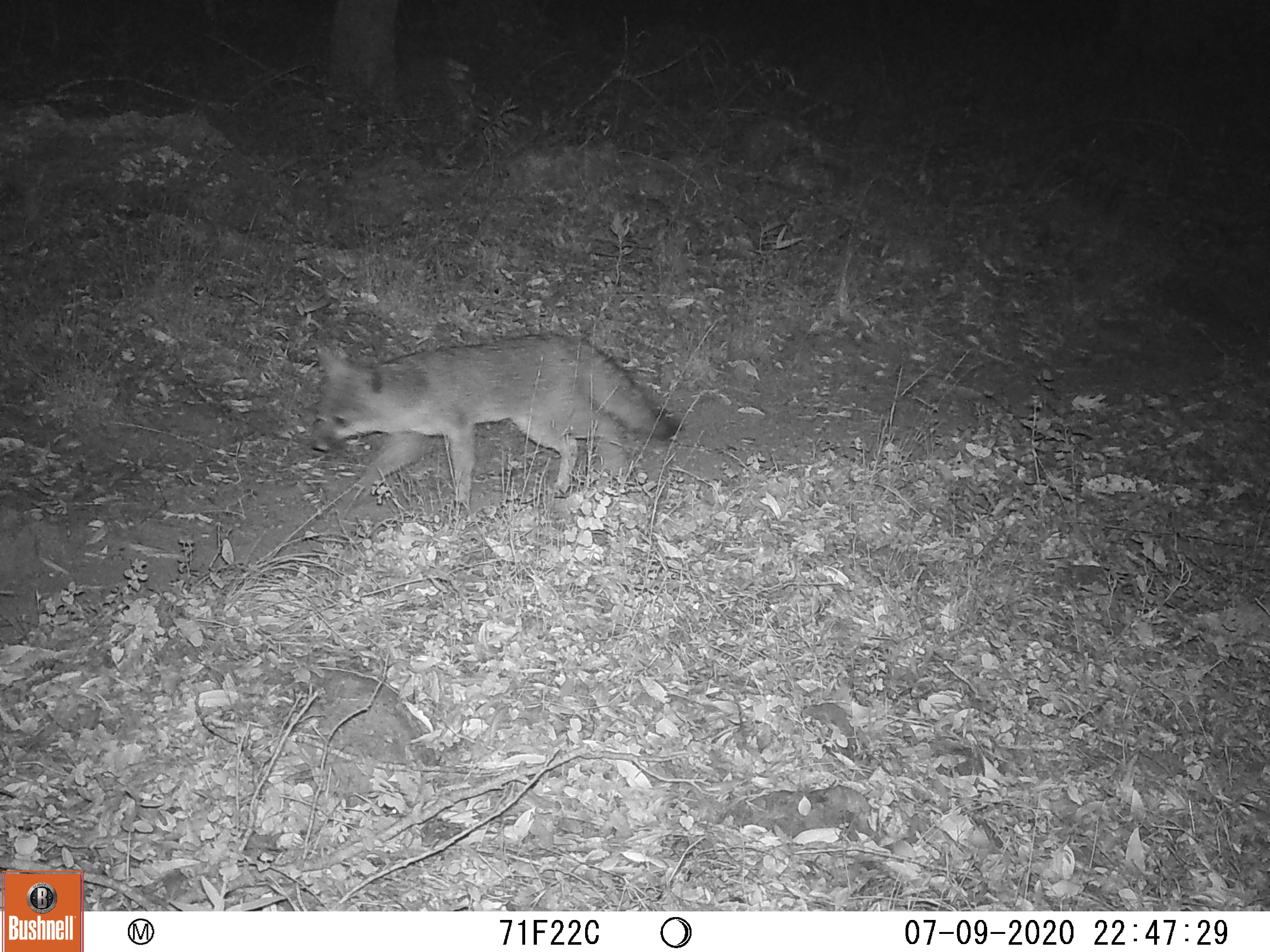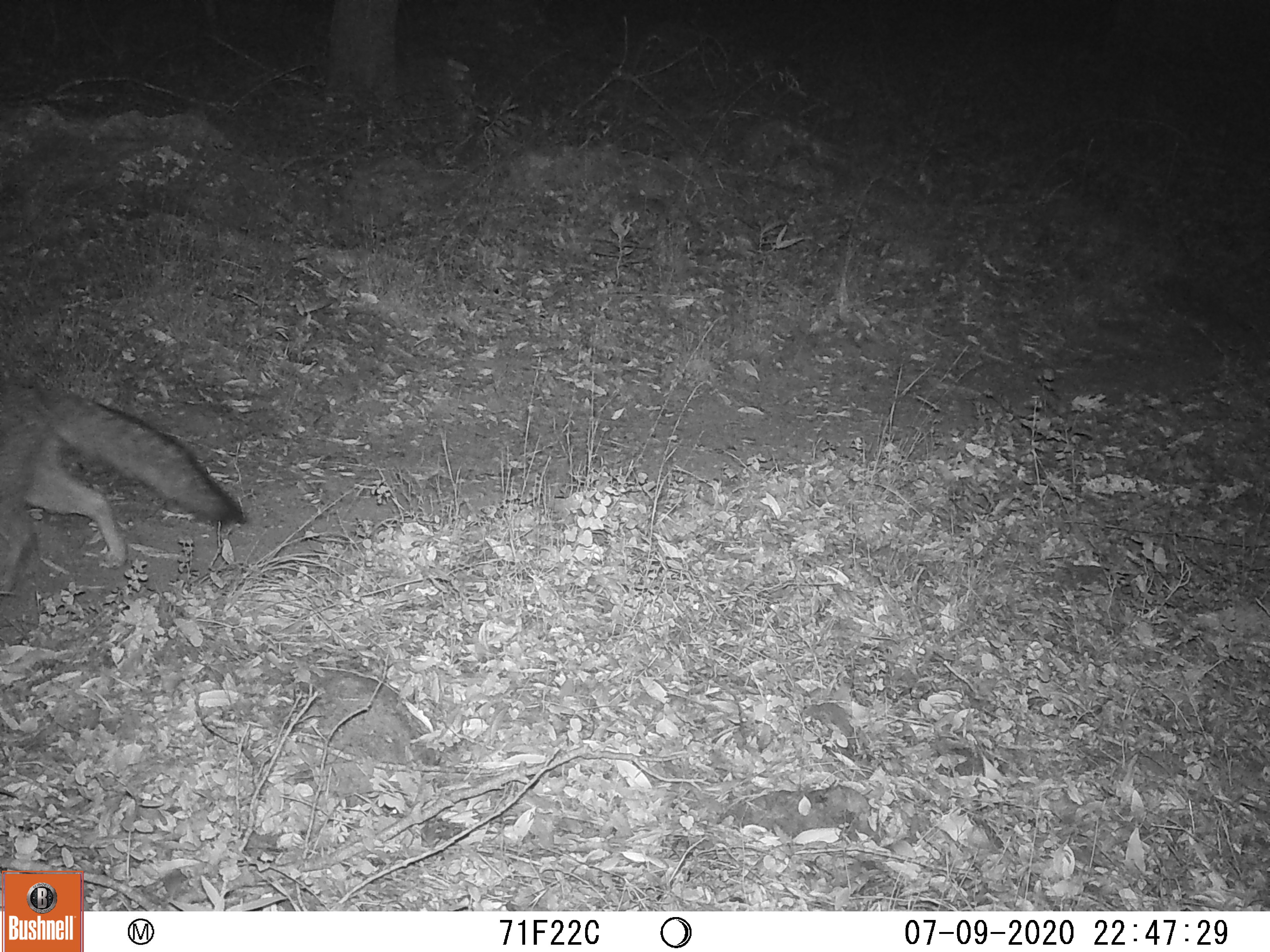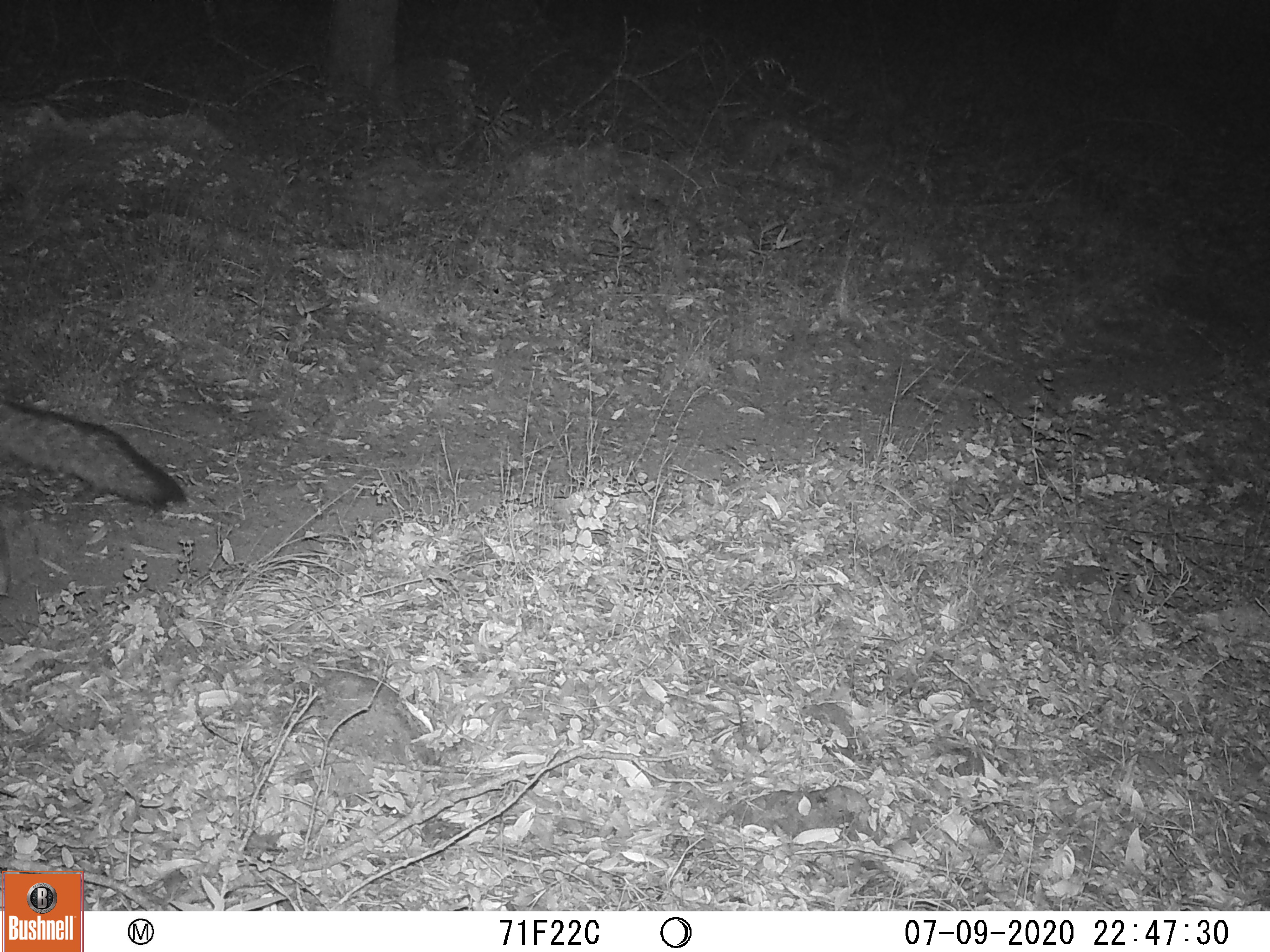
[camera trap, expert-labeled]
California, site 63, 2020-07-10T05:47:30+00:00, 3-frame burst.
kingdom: Animalia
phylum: Chordata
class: Mammalia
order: Carnivora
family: Canidae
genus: Urocyon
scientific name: Urocyon cinereoargenteus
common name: gray fox